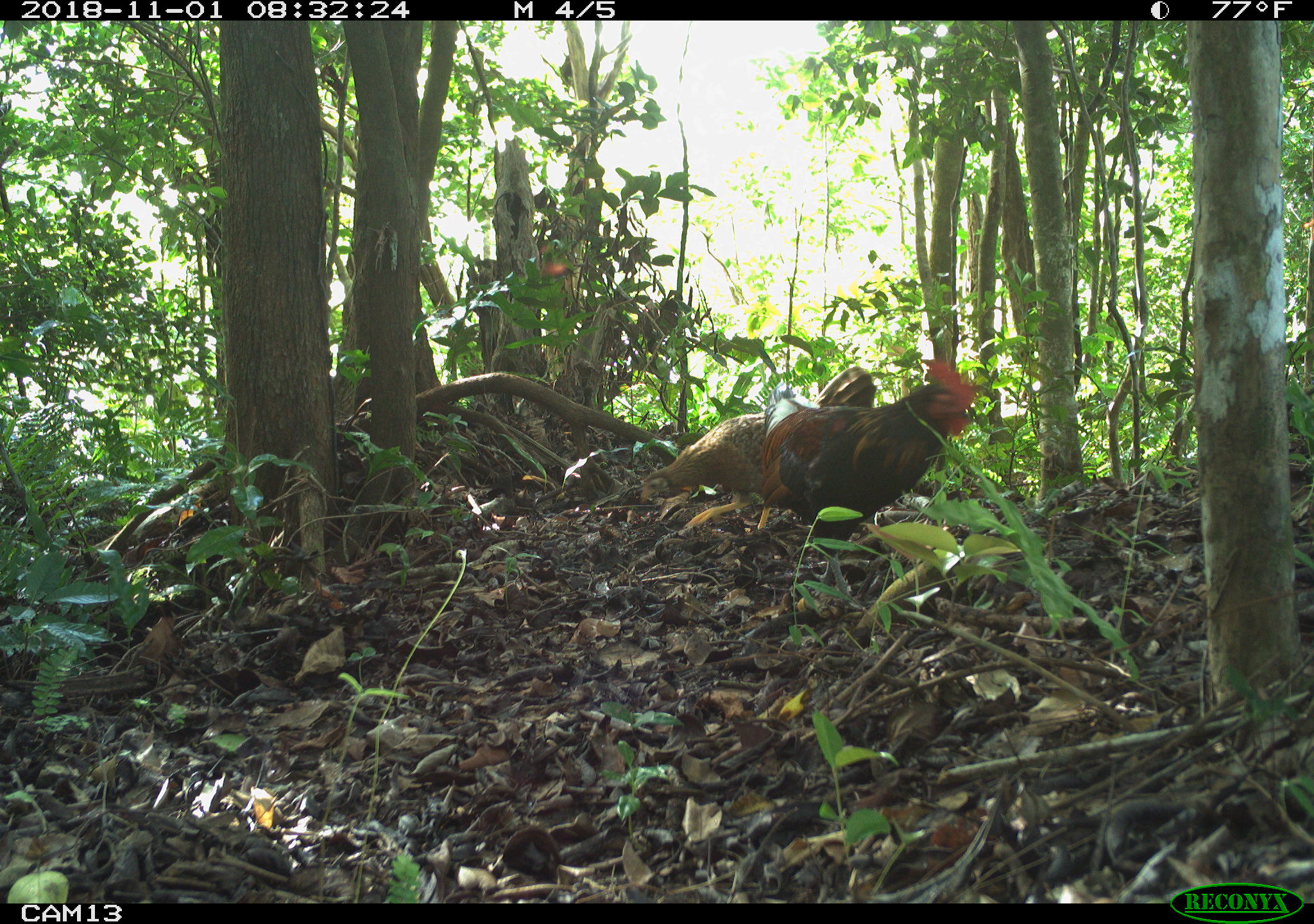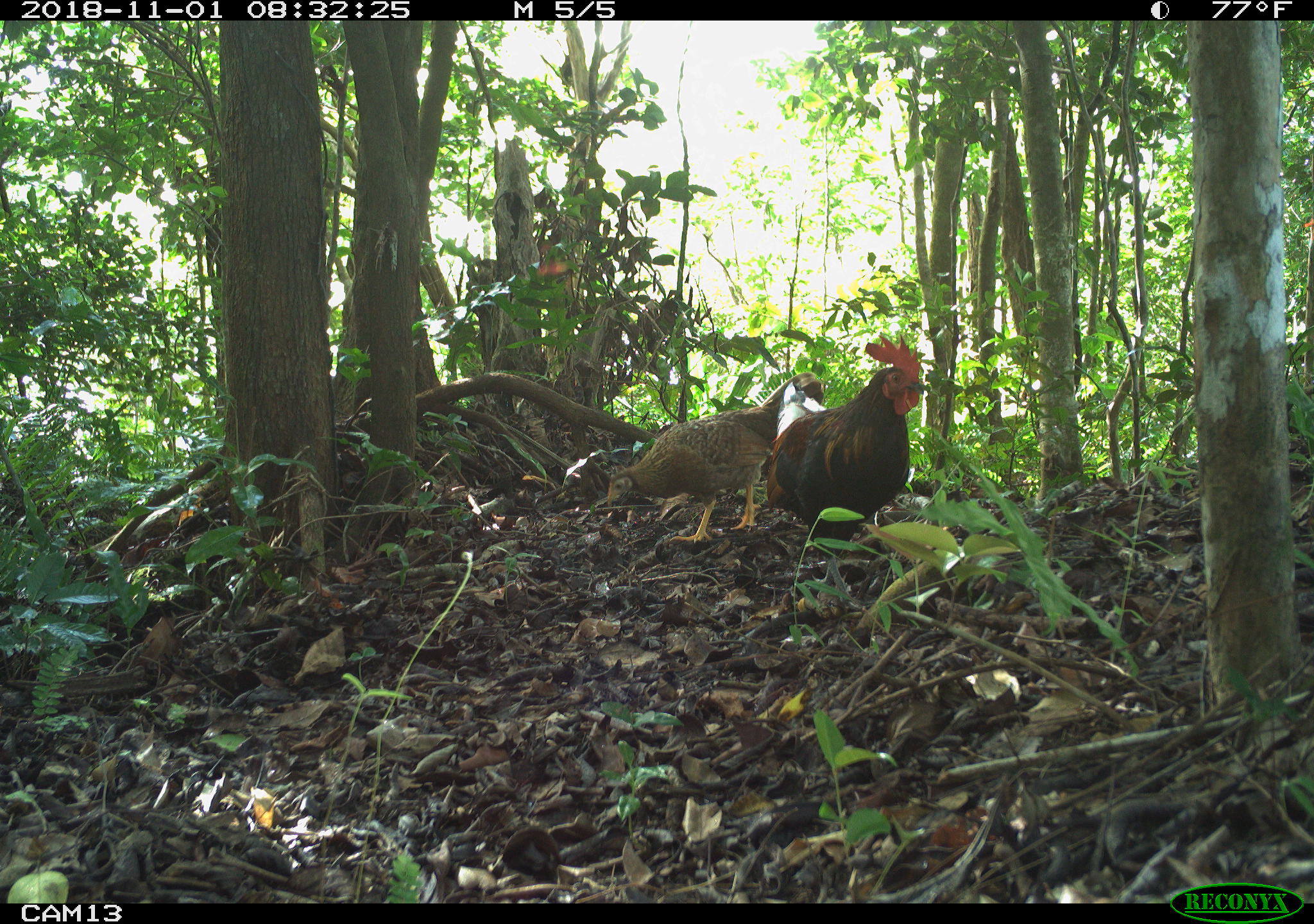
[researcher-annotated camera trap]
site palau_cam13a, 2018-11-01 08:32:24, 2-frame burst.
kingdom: Animalia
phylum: Chordata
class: Aves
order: Galliformes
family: Phasianidae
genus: Gallus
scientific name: Gallus gallus domesticus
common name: rooster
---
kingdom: Animalia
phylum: Chordata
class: Aves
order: Galliformes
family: Phasianidae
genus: Gallus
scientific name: Gallus gallus domesticus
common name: domestic chicken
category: chicken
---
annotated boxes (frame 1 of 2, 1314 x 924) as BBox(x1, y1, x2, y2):
chicken: BBox(633, 350, 887, 542)
rooster: BBox(760, 351, 980, 548)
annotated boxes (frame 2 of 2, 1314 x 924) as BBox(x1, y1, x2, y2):
chicken: BBox(585, 367, 794, 554)
rooster: BBox(766, 330, 939, 561)